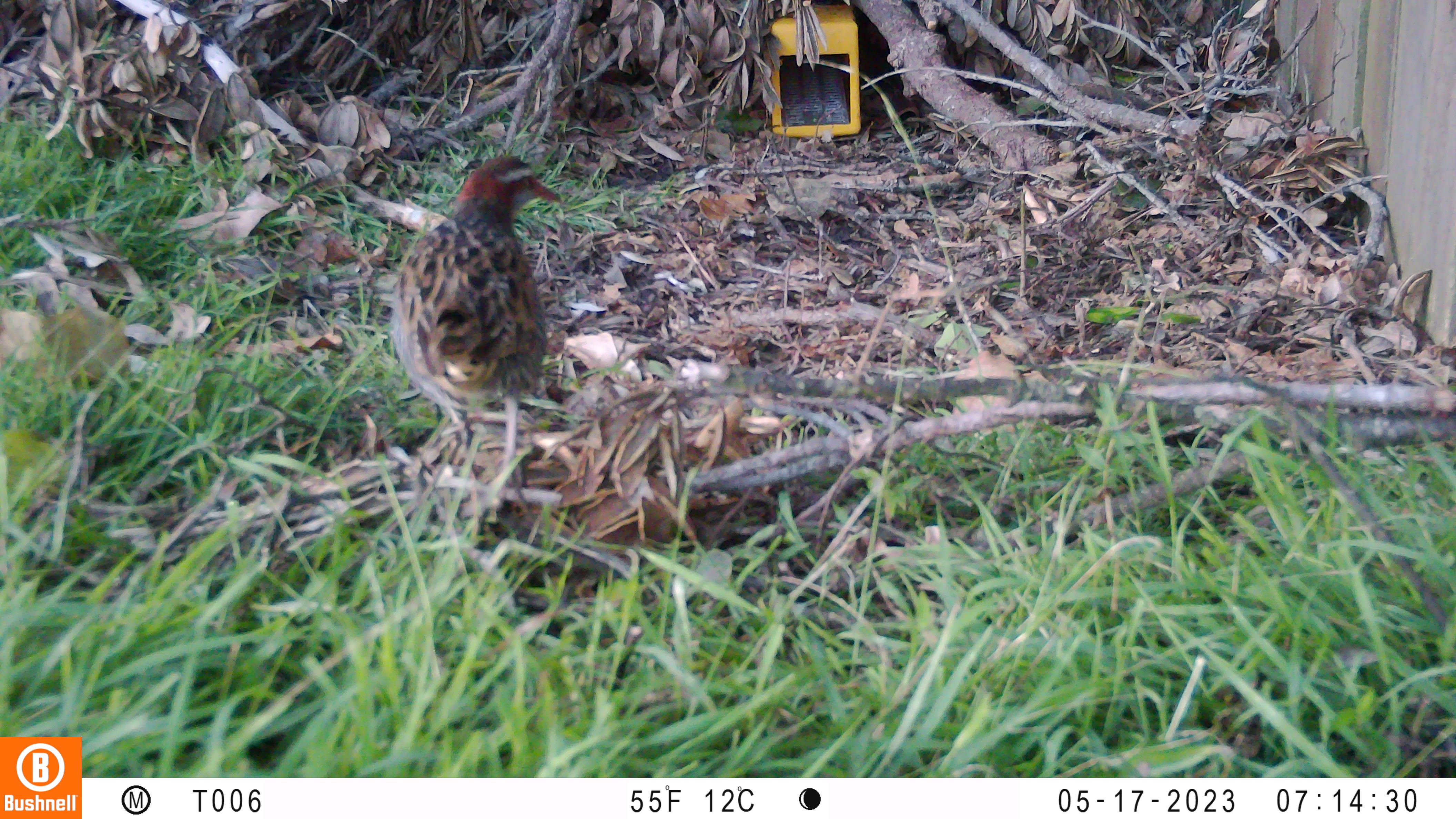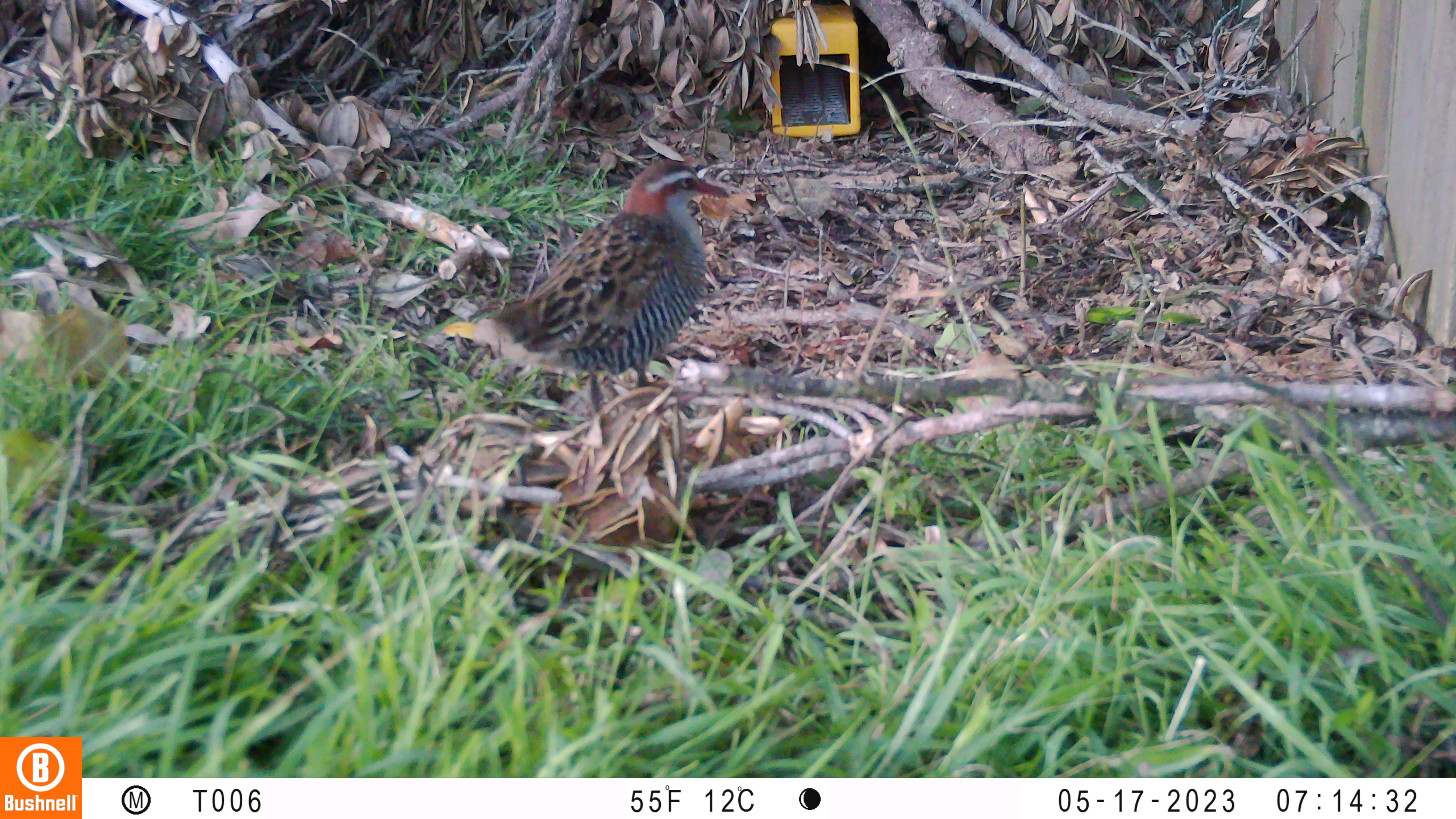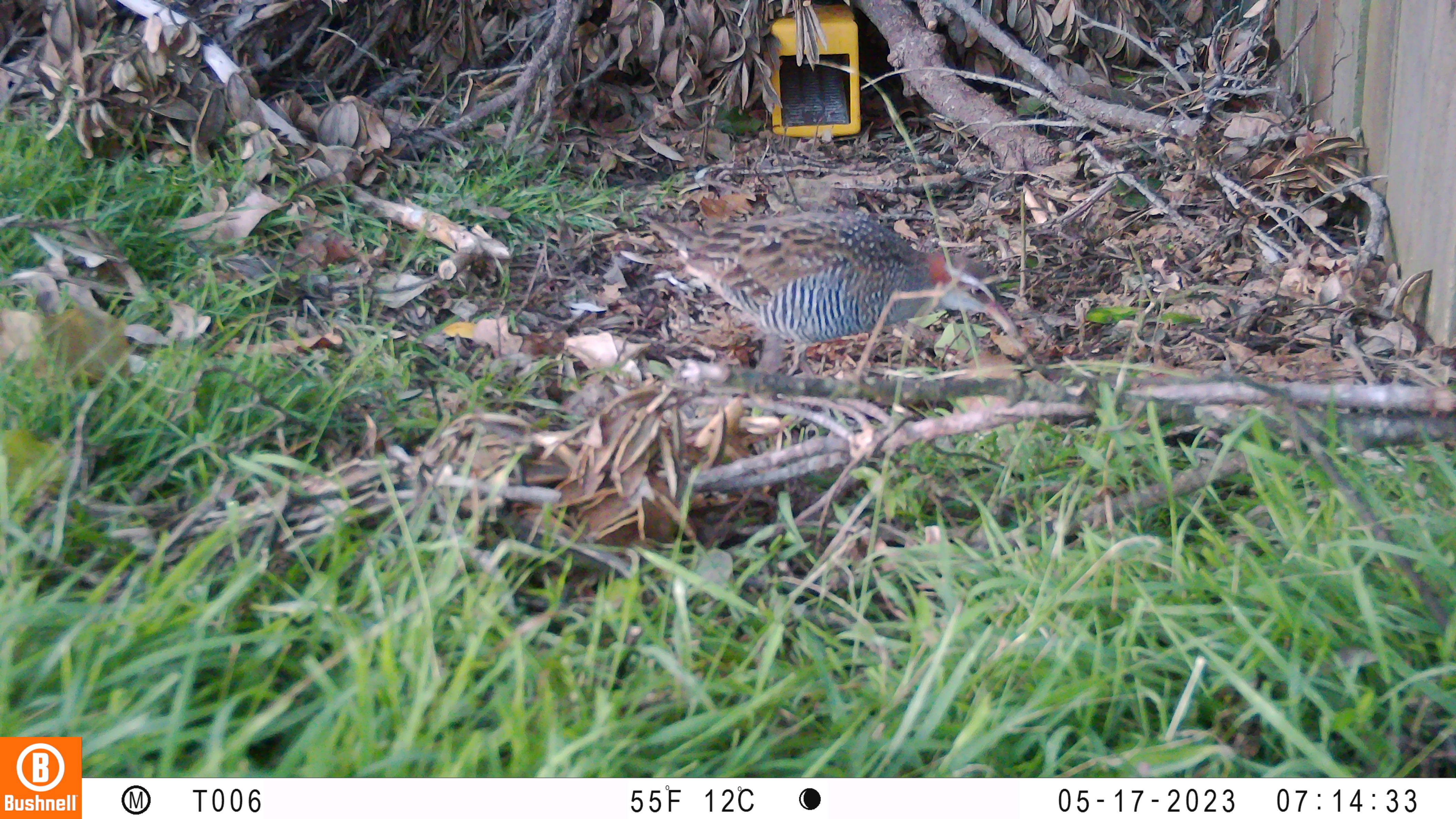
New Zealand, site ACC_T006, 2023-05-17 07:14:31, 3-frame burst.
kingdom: Animalia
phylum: Chordata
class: Aves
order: Gruiformes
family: Rallidae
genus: Gallirallus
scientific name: Gallirallus philippensis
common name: buff-banded rail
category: banded rail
Banded rail (buff-banded rail) (Gallirallus philippensis).